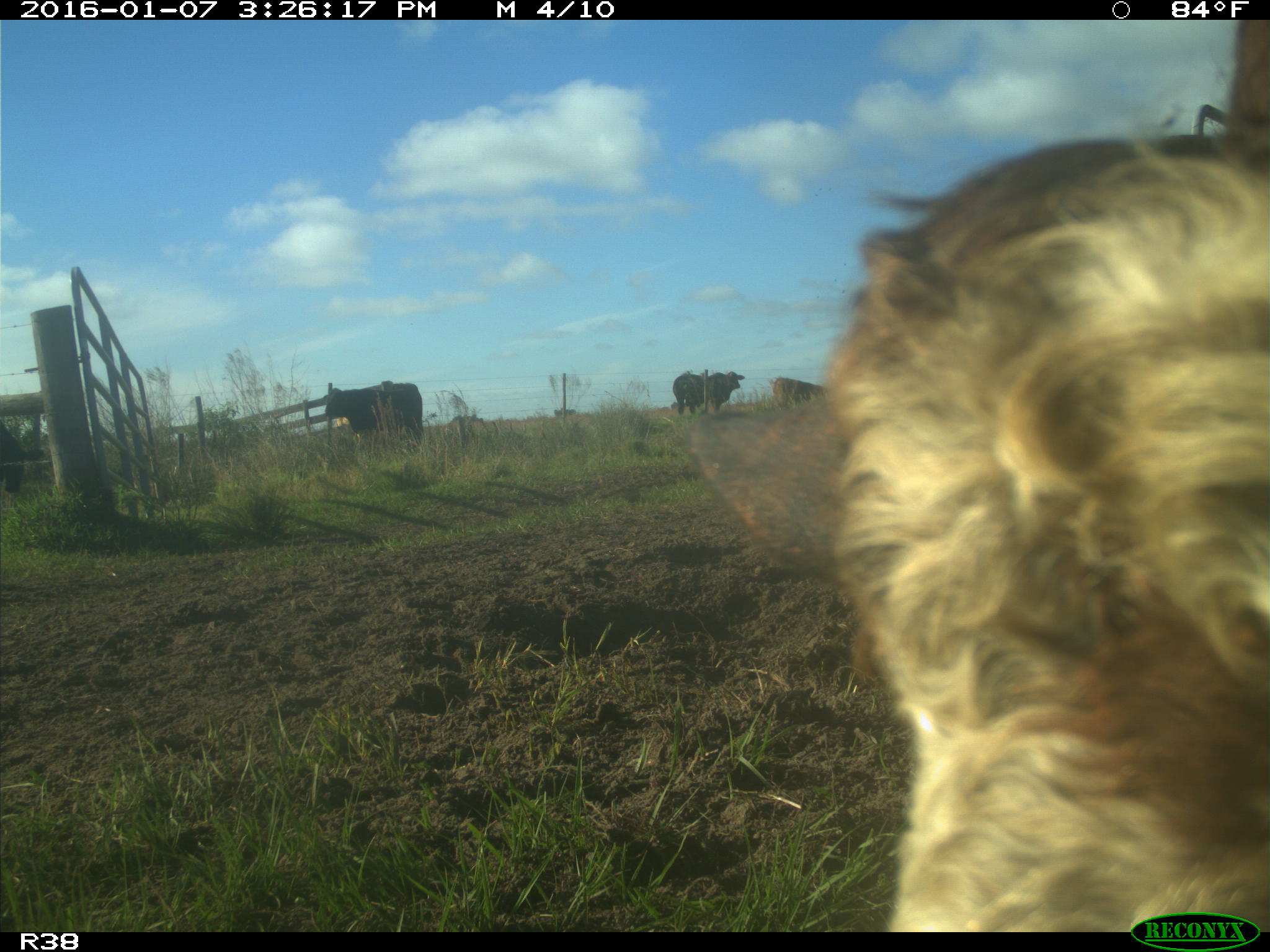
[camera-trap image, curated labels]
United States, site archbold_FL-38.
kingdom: Animalia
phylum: Chordata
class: Mammalia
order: Artiodactyla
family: Bovidae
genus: Bos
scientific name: Bos taurus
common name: domestic cow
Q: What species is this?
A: Bos taurus (domestic cow).